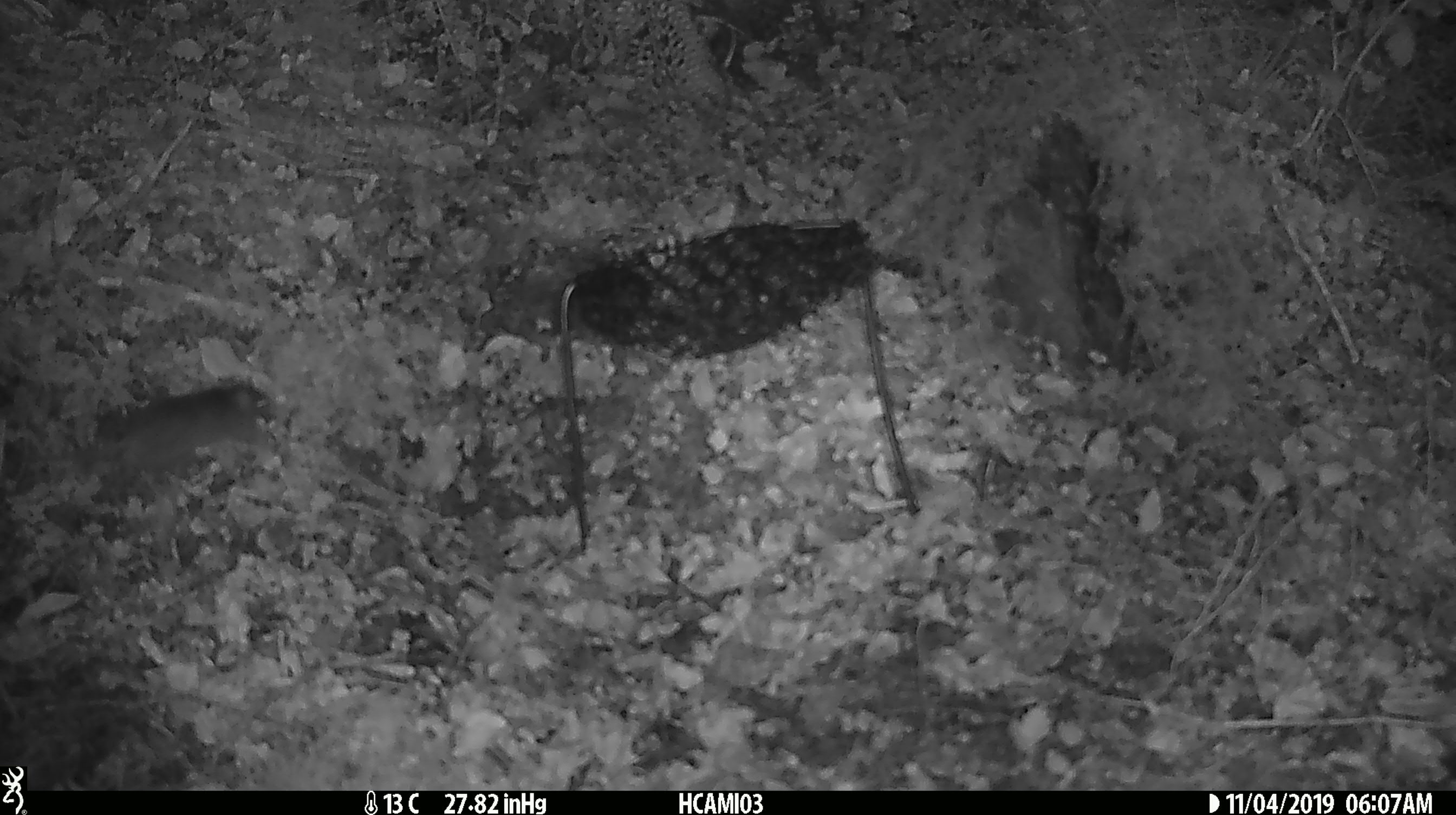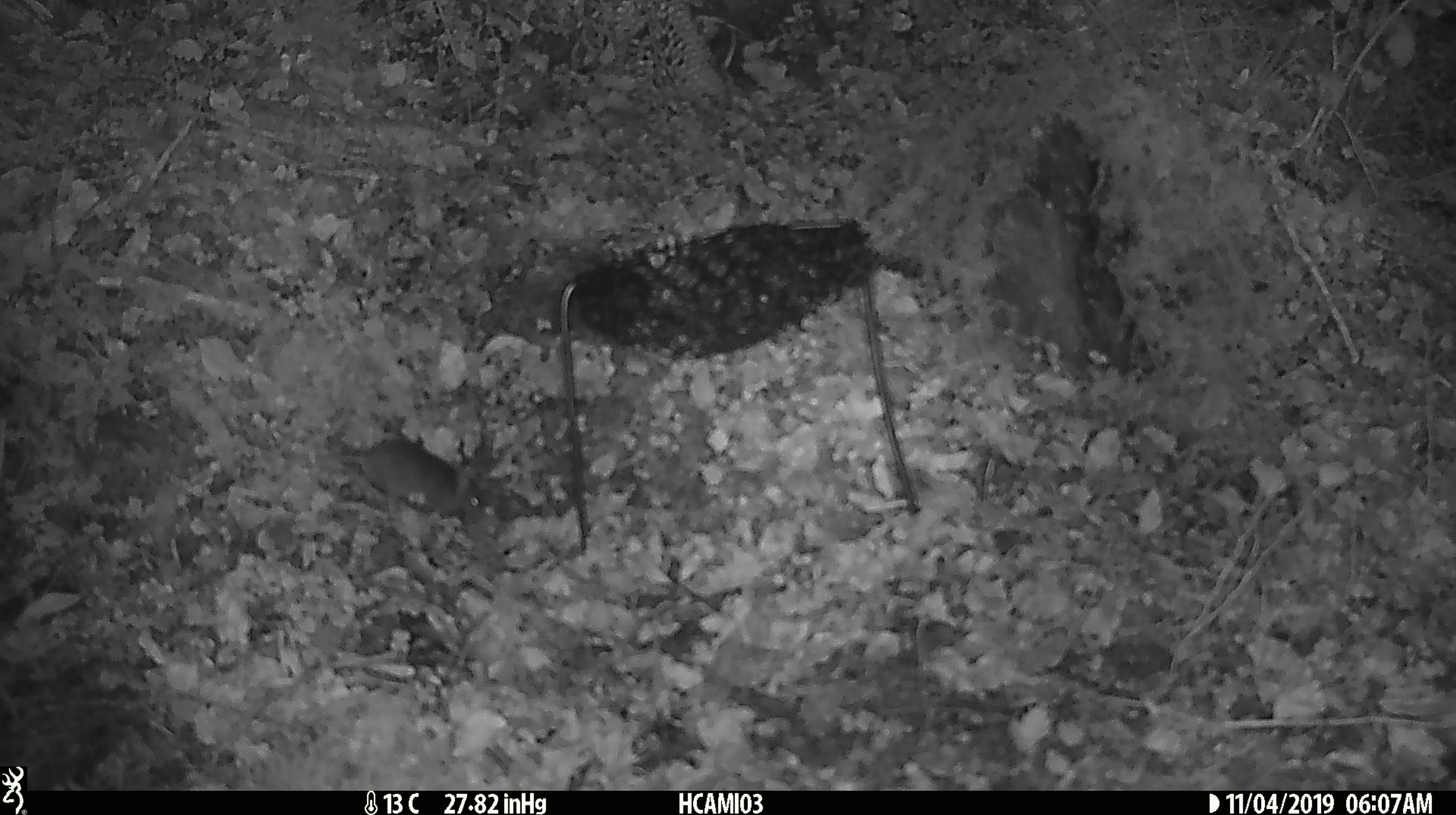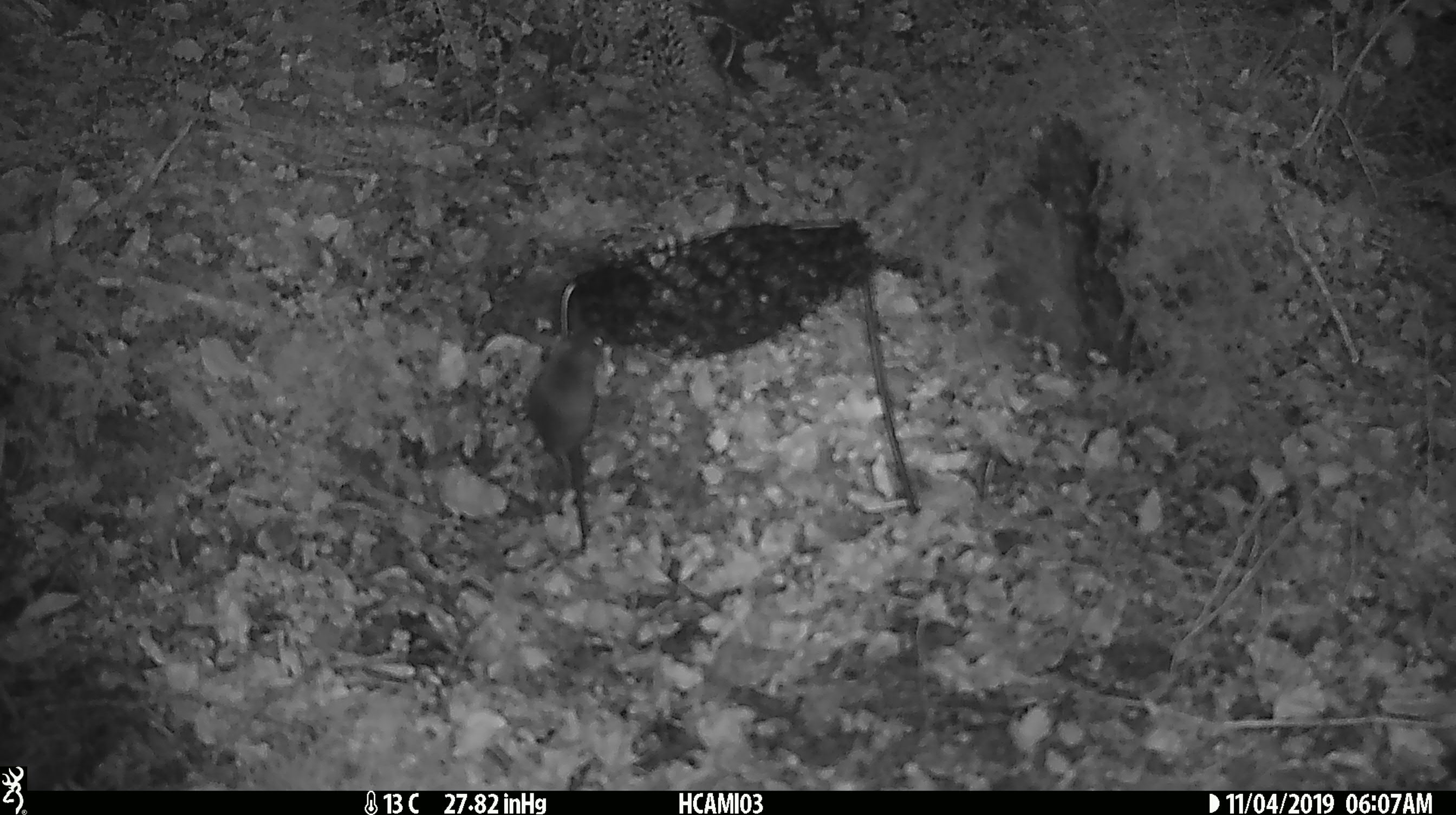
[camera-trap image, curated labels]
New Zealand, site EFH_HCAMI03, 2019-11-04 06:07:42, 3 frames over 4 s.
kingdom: Animalia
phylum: Chordata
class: Mammalia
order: Rodentia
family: Muridae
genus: Mus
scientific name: Mus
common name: mouse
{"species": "mouse (Mus)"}